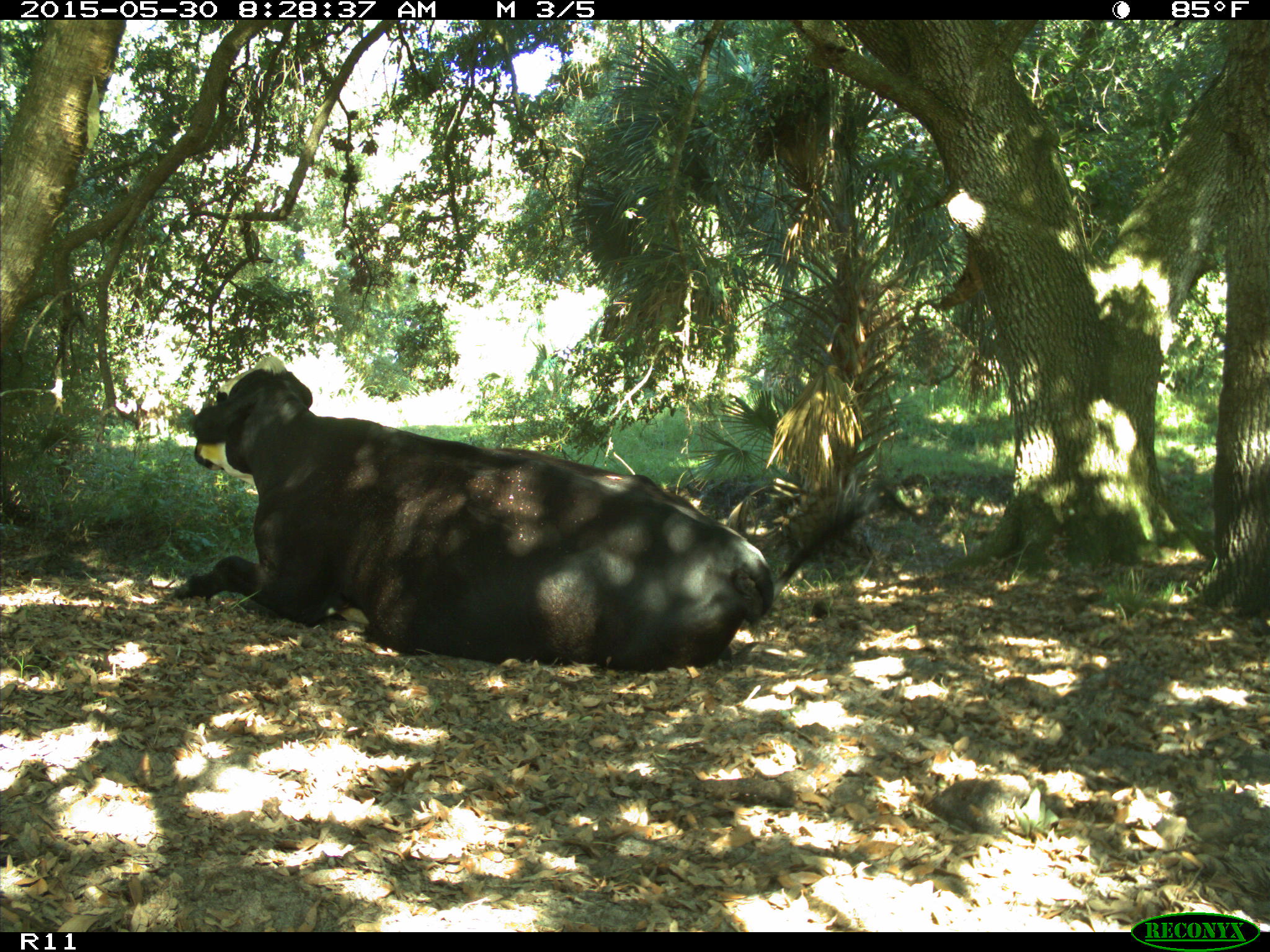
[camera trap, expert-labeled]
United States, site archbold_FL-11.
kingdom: Animalia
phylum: Chordata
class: Mammalia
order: Artiodactyla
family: Bovidae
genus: Bos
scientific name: Bos taurus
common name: domestic cow